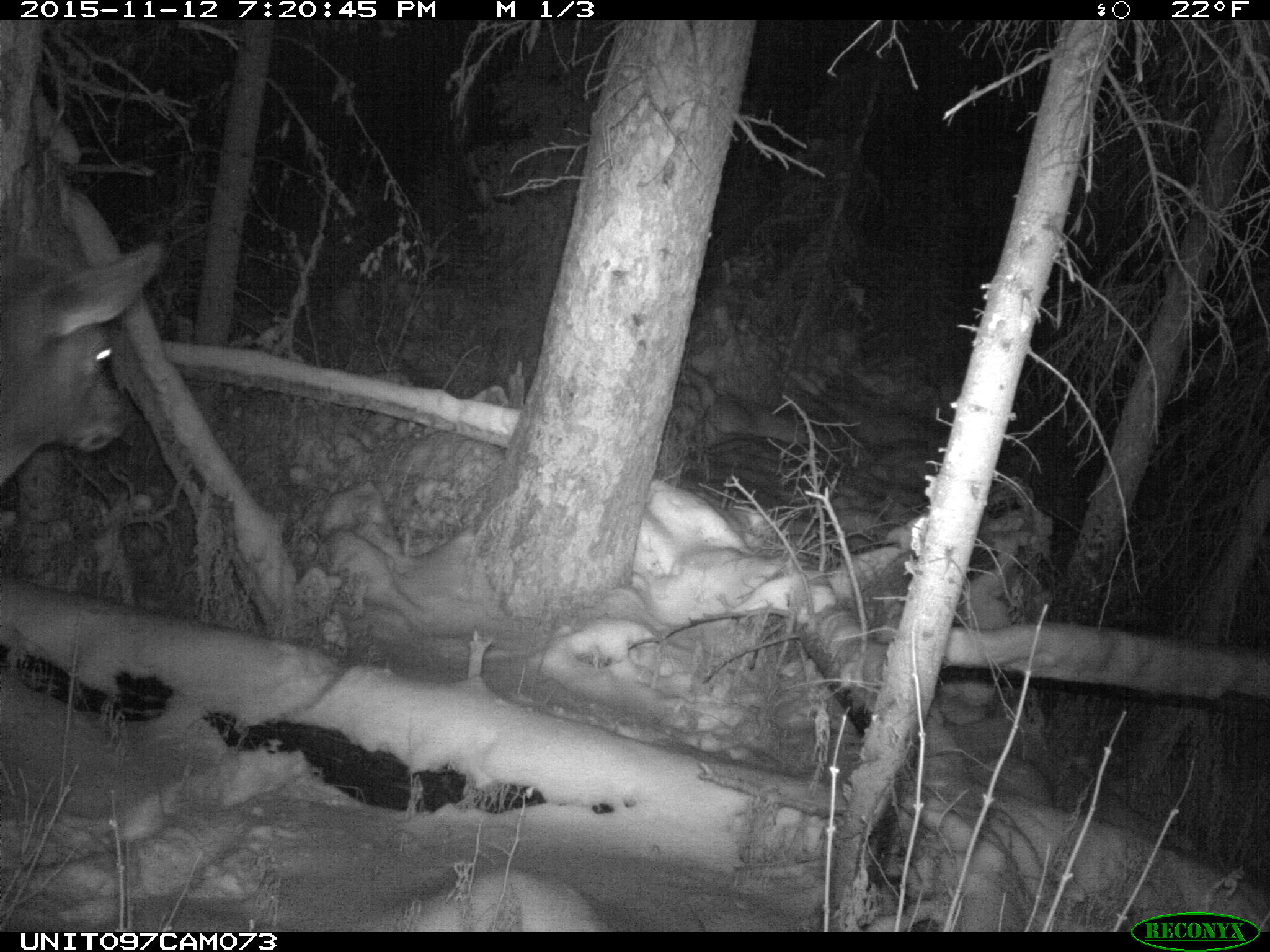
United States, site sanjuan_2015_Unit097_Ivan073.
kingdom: Animalia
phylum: Chordata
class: Mammalia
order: Artiodactyla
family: Cervidae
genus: Cervus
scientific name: Cervus elaphus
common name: red deer